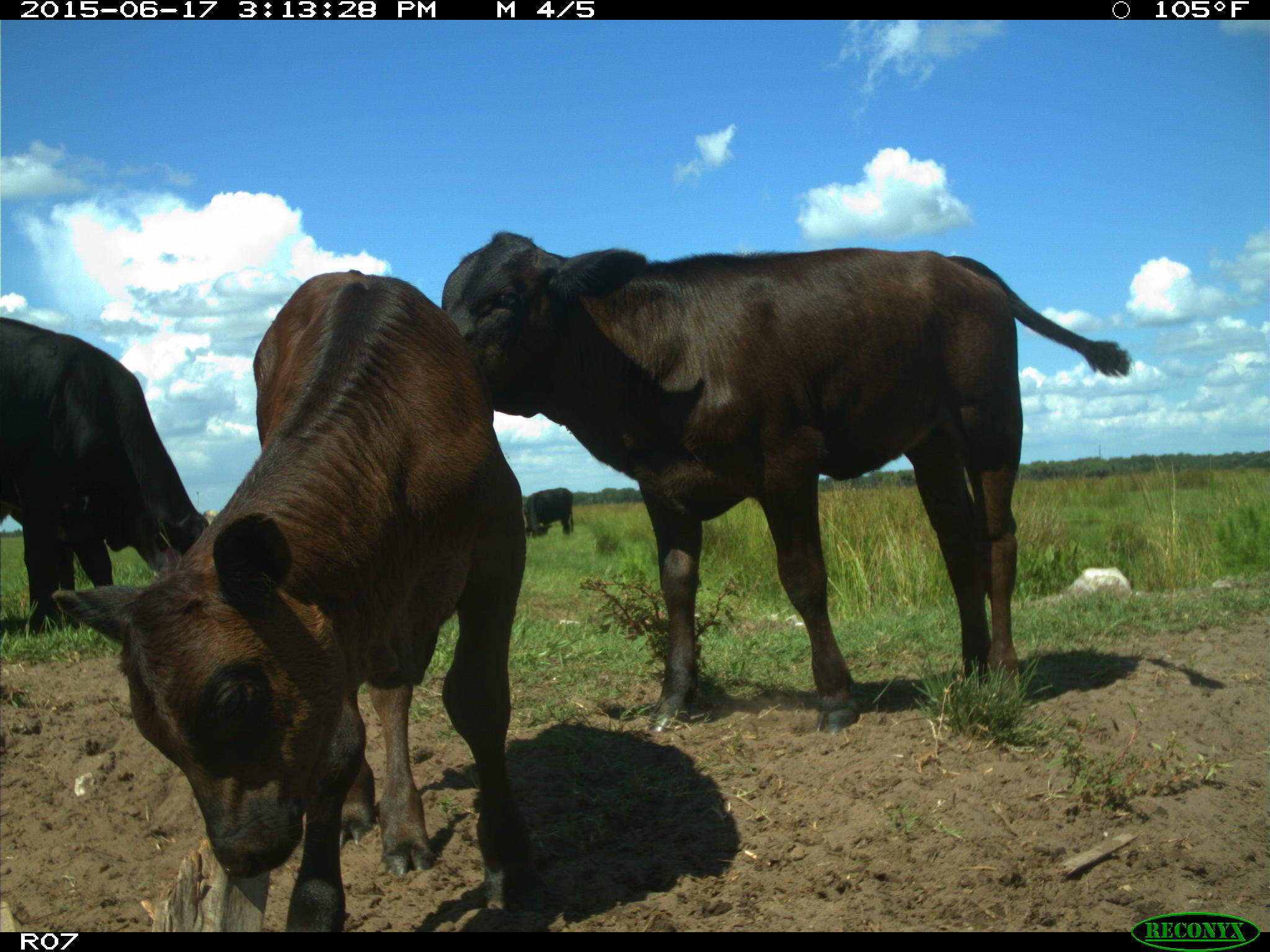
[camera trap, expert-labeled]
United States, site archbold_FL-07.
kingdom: Animalia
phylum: Chordata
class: Mammalia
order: Artiodactyla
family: Bovidae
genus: Bos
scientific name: Bos taurus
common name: domestic cow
Bos taurus (domestic cow).